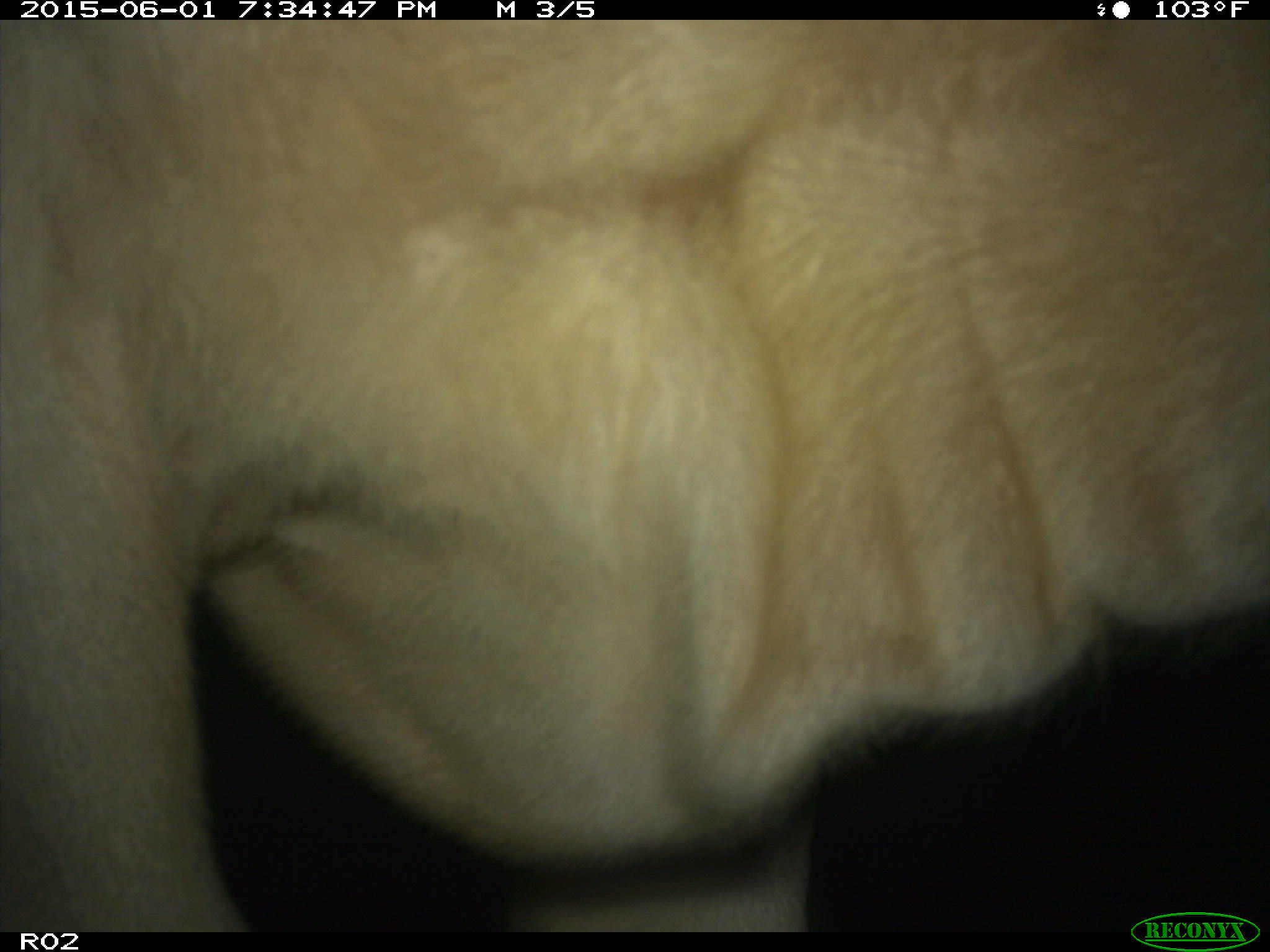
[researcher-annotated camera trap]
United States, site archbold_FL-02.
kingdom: Animalia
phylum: Chordata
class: Mammalia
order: Artiodactyla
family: Bovidae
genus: Bos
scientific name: Bos taurus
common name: domestic cow